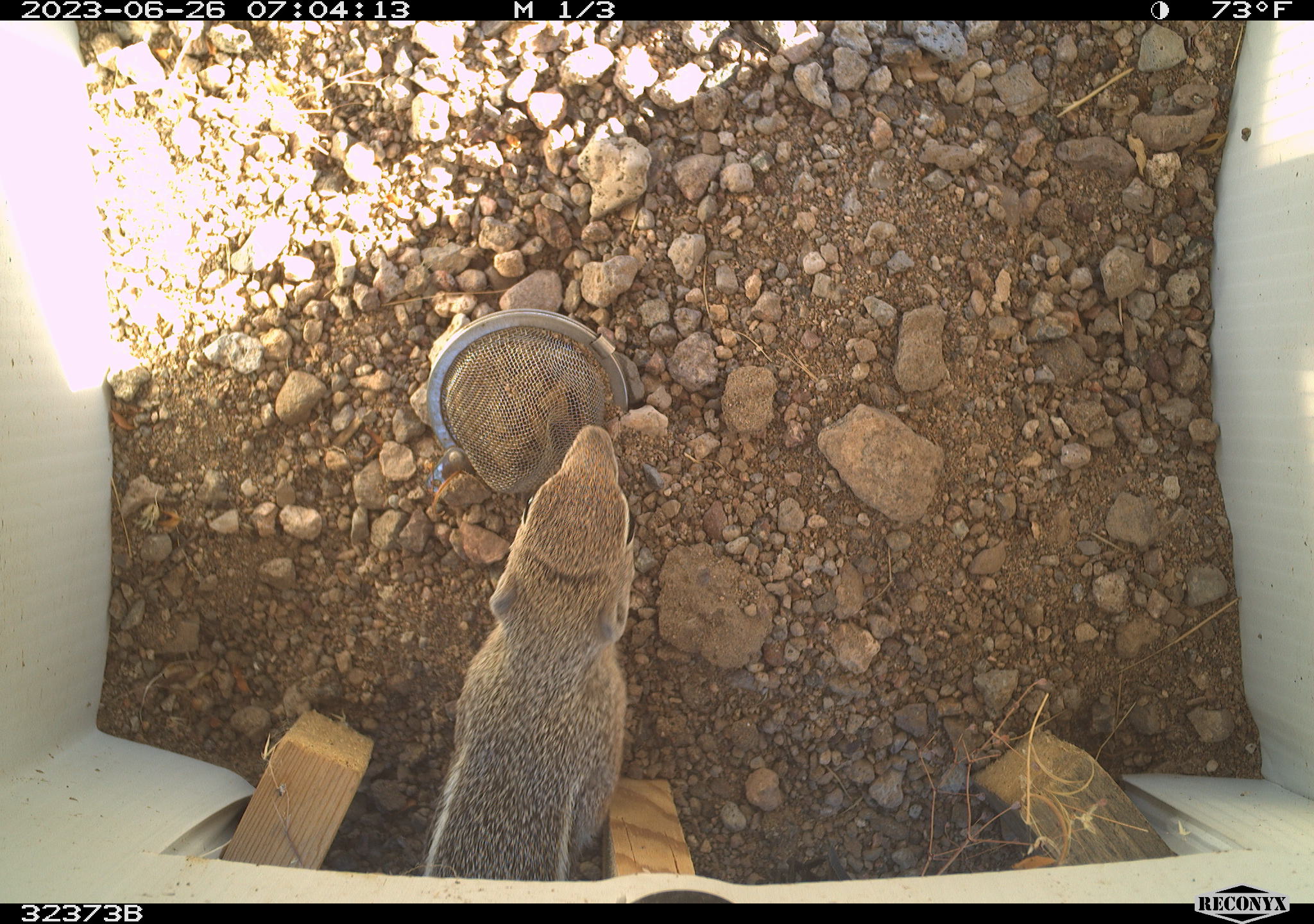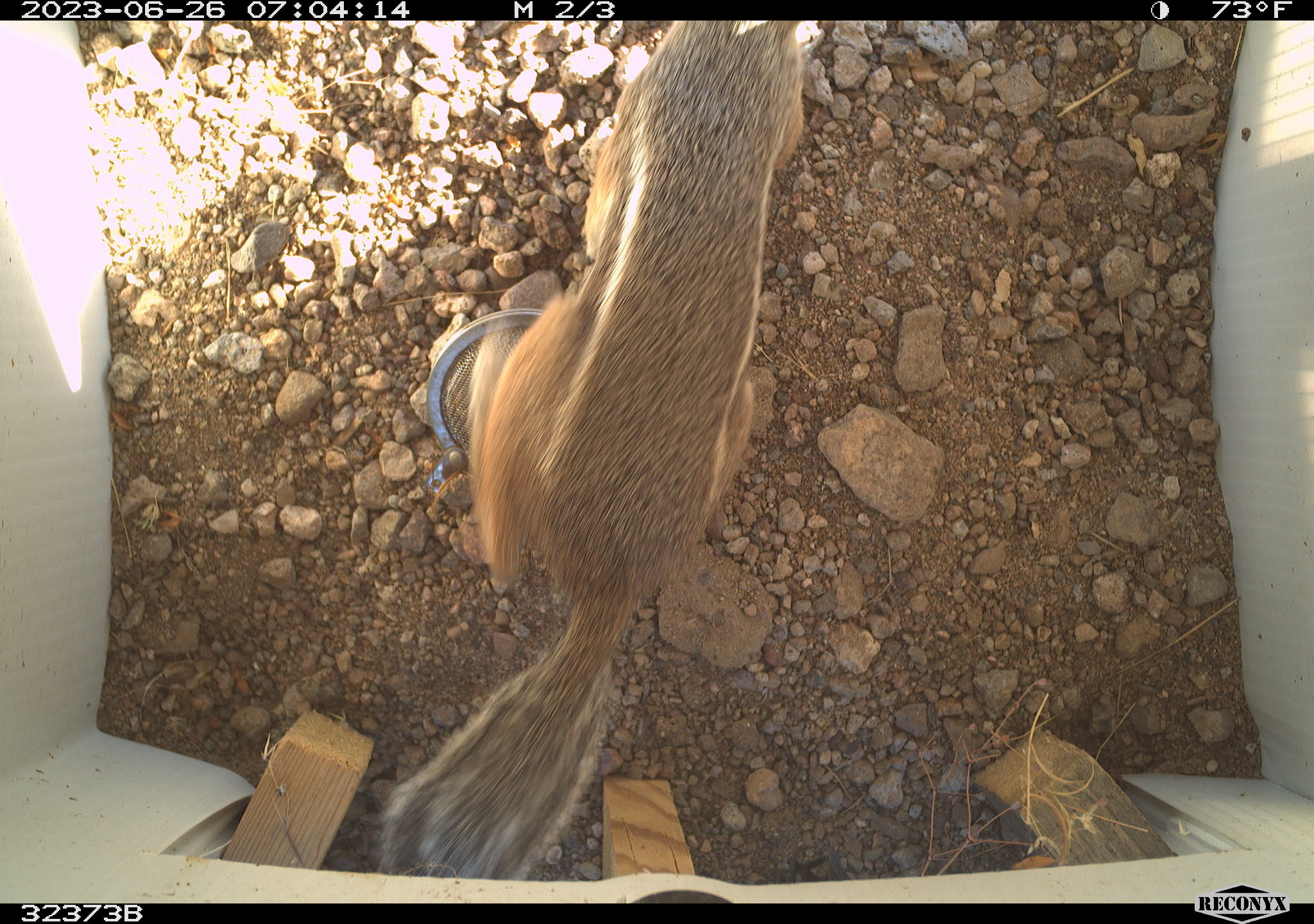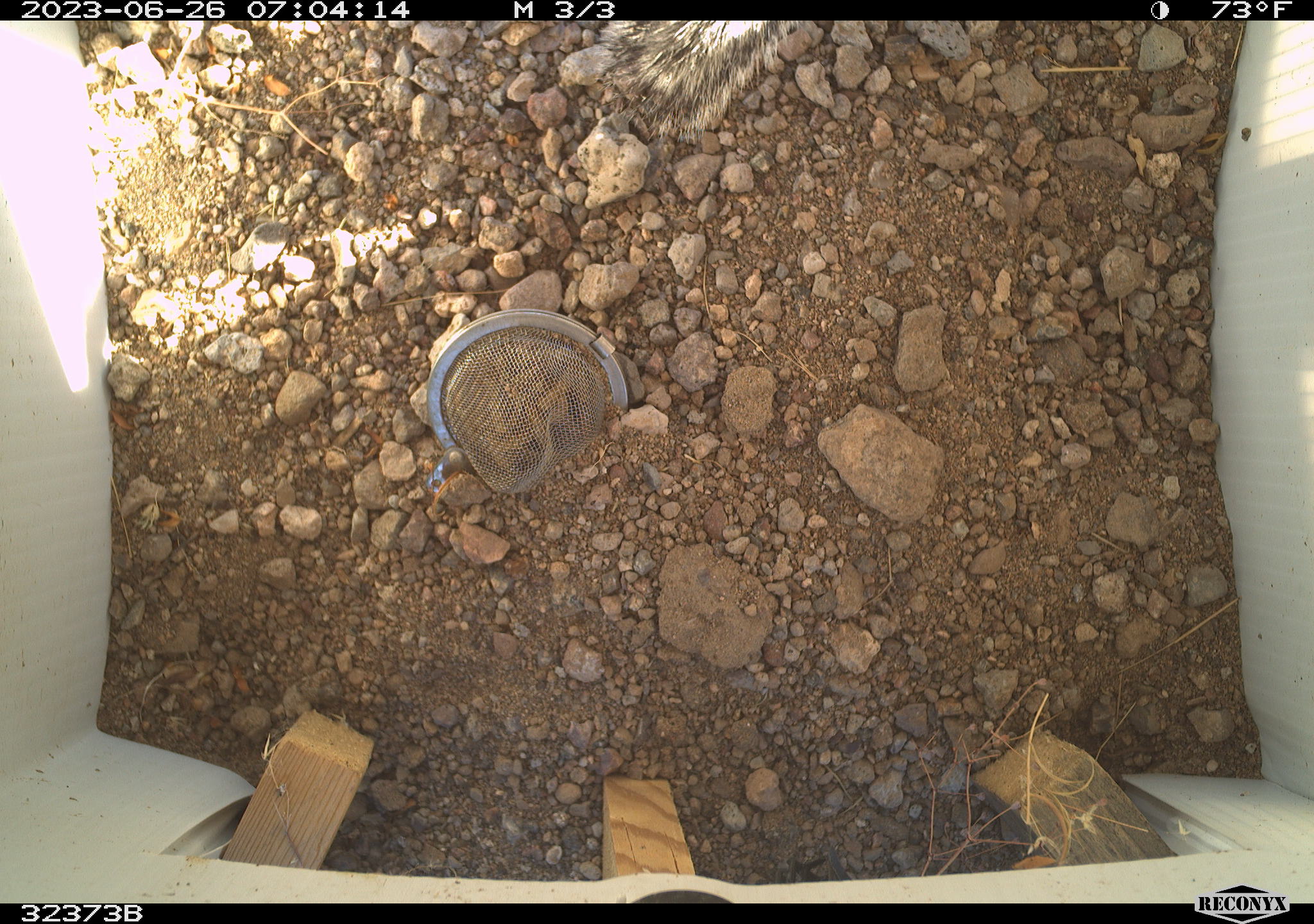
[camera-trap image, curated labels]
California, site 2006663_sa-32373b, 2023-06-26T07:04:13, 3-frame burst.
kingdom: Animalia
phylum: Chordata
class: Mammalia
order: Rodentia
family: Sciuridae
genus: Ammospermophilus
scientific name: Ammospermophilus leucurus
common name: white-tailed antelope squirrel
White-tailed antelope squirrel (Ammospermophilus leucurus).